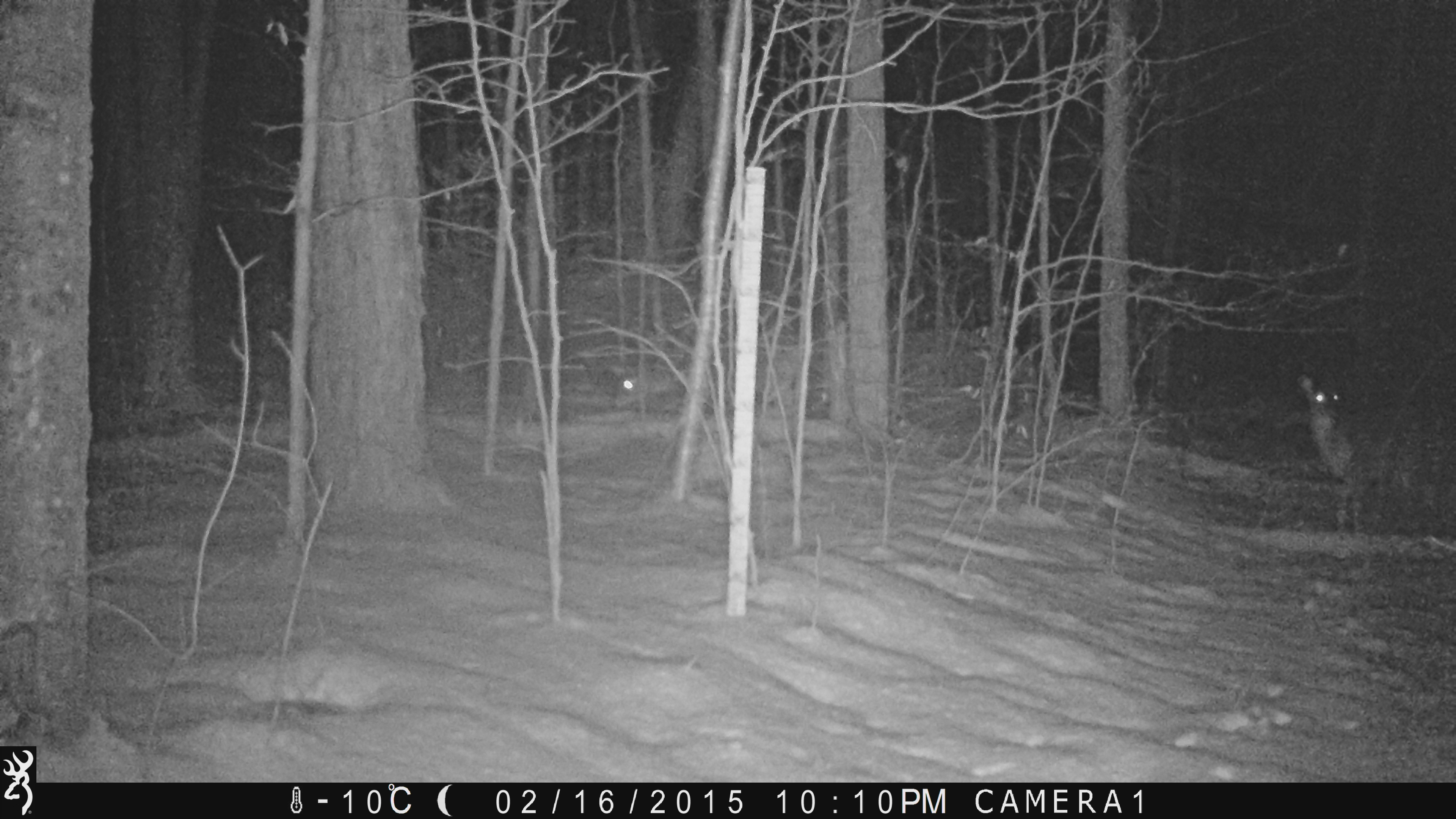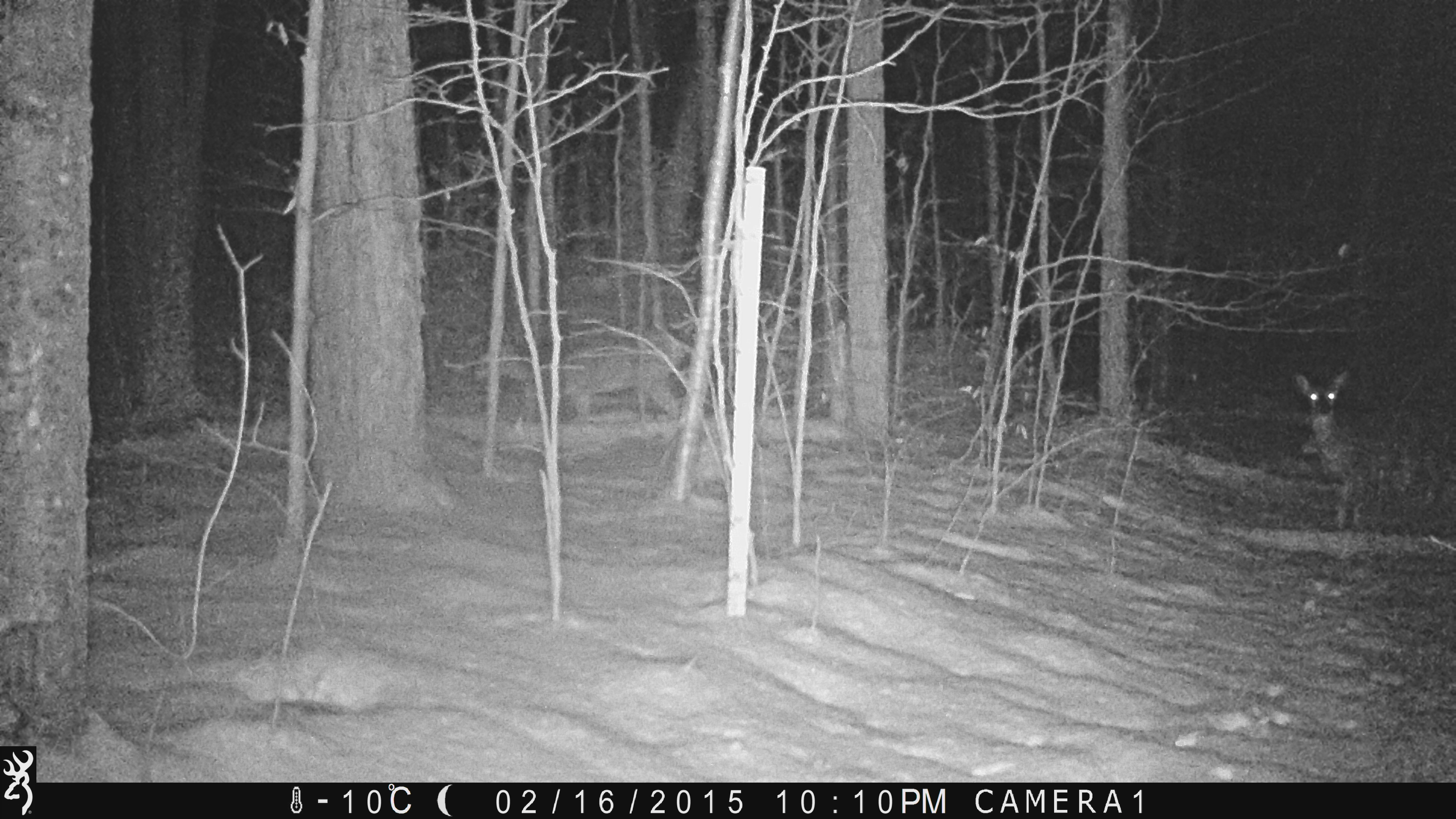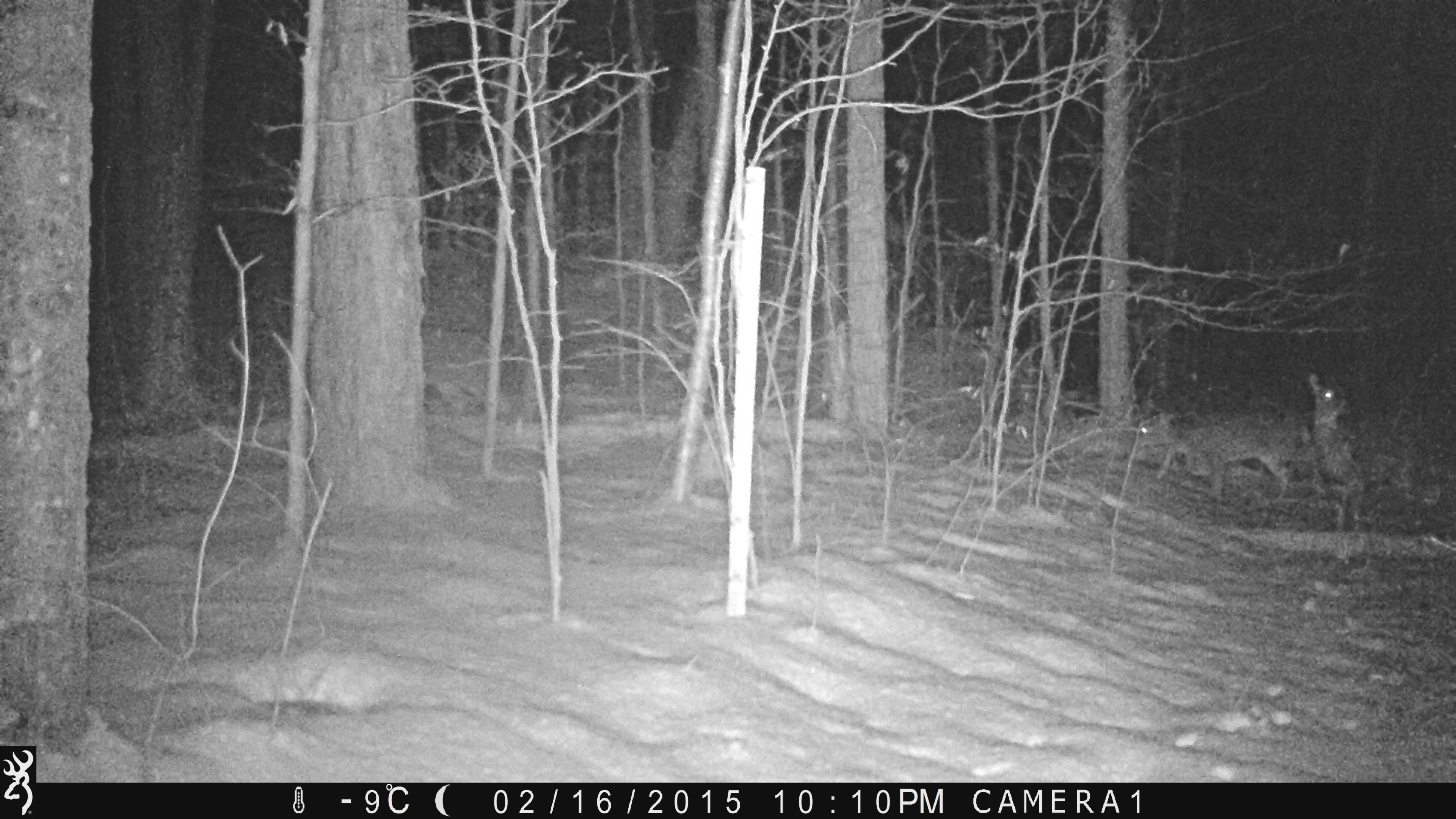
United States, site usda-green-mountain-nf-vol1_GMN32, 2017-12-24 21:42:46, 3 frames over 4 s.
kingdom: Animalia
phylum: Chordata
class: Mammalia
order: Artiodactyla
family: Cervidae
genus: Odocoileus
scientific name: Odocoileus virginianus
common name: white-tailed deer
White-tailed deer (Odocoileus virginianus).